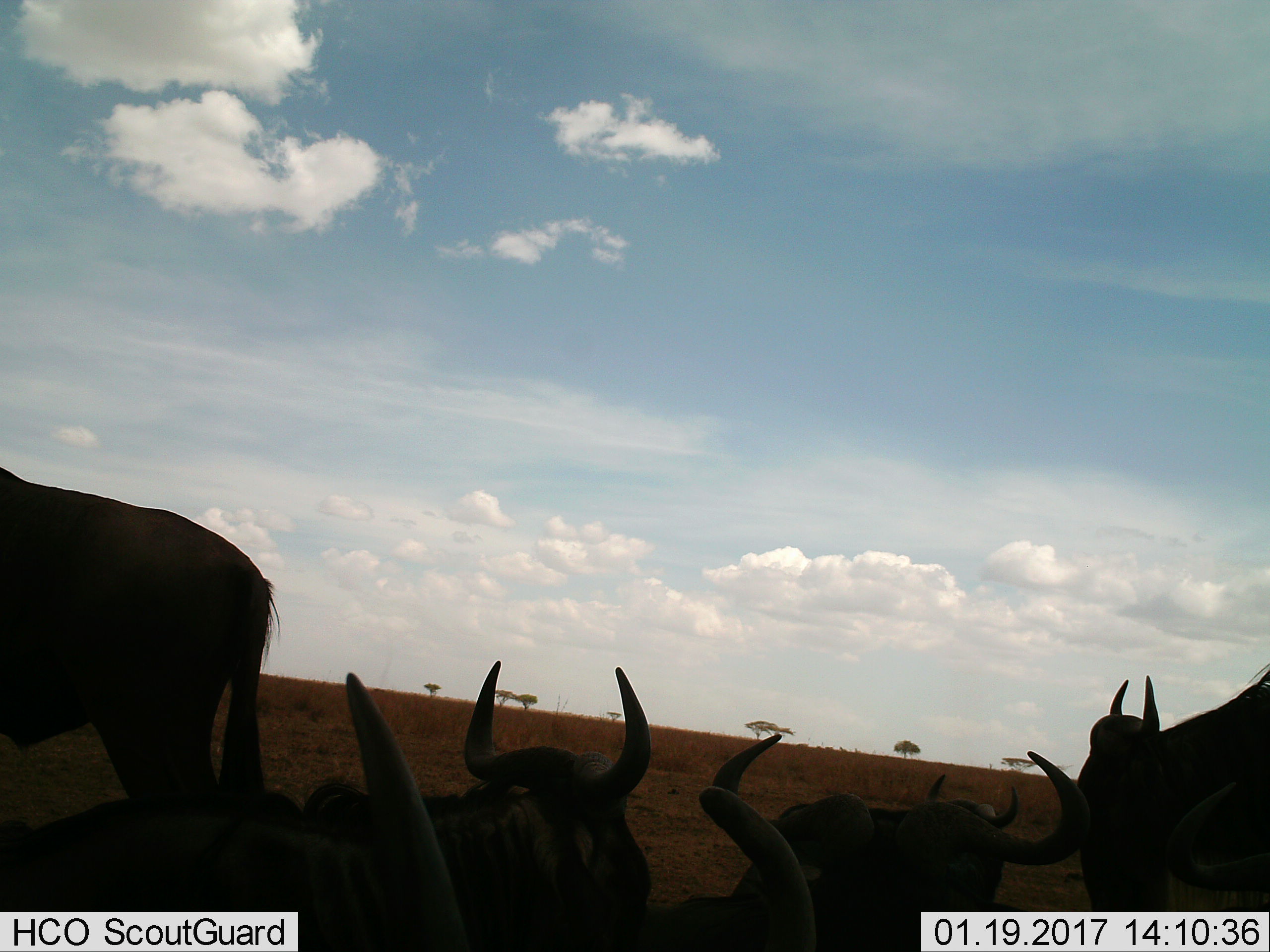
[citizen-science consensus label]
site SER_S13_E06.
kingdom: Animalia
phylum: Chordata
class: Mammalia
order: Artiodactyla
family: Bovidae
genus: Connochaetes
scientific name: Connochaetes taurinus taurinus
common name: blue wildebeest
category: wildebeestblue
Wildebeestblue (blue wildebeest) (Connochaetes taurinus taurinus), count 6. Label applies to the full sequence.